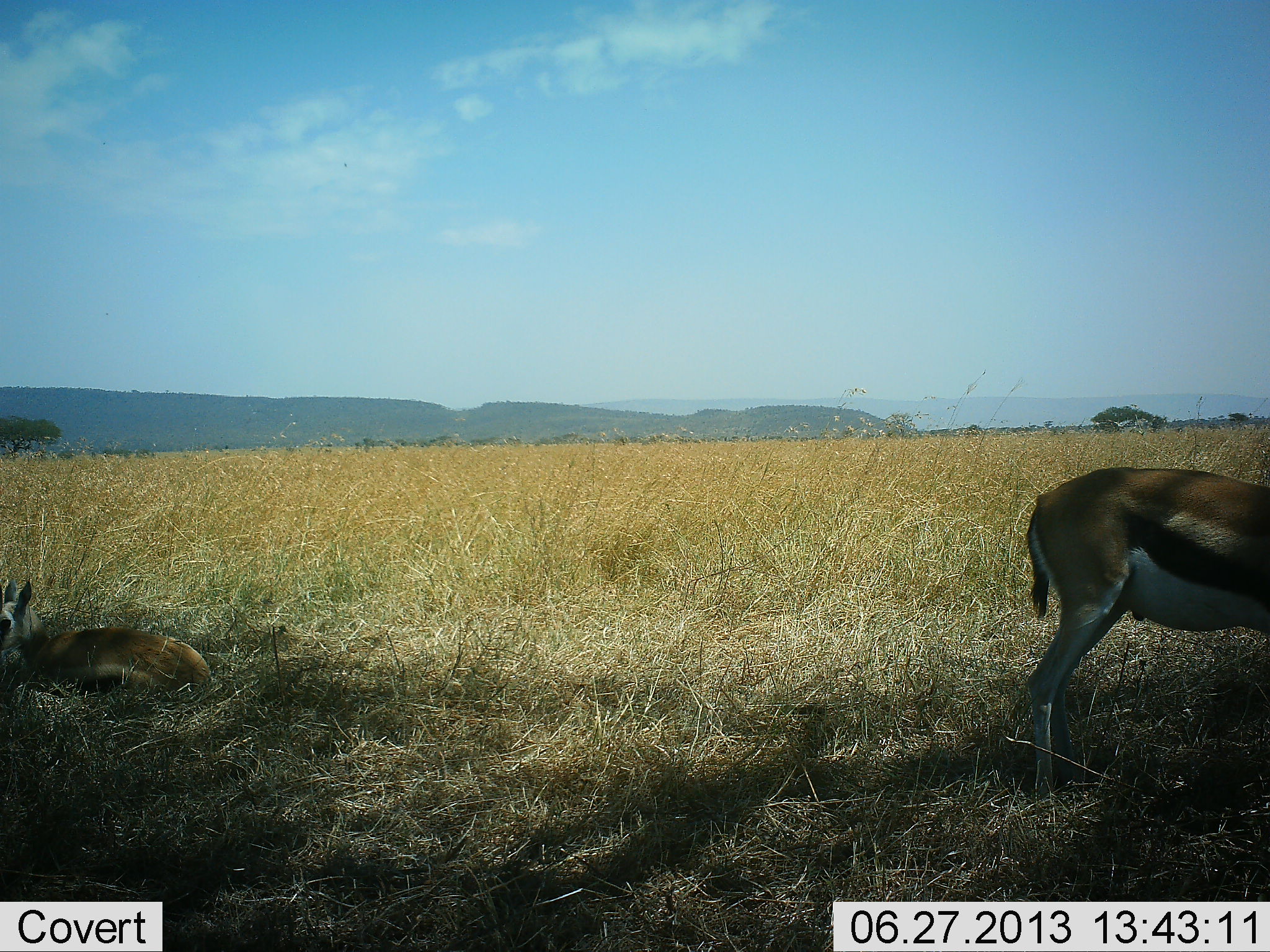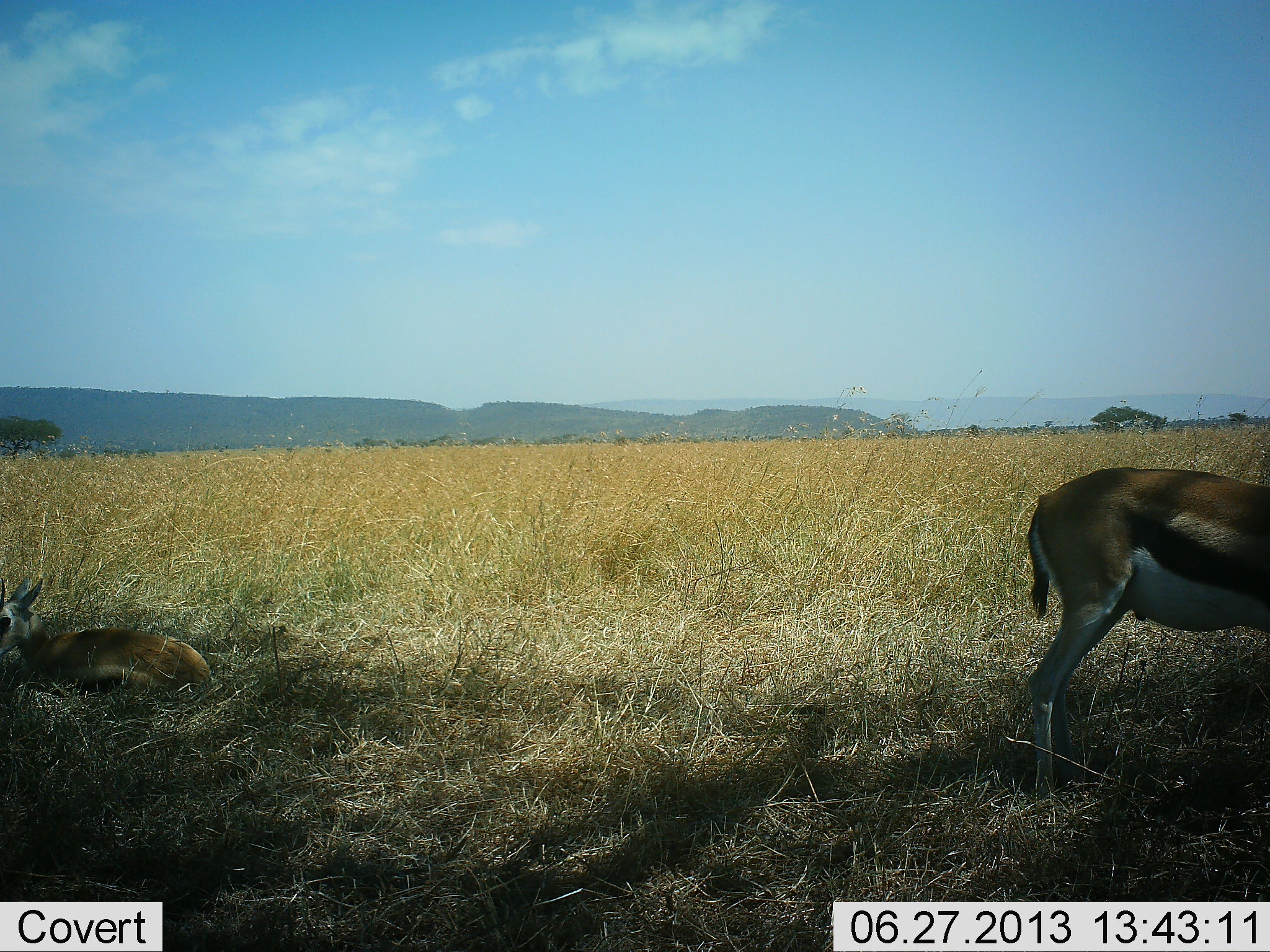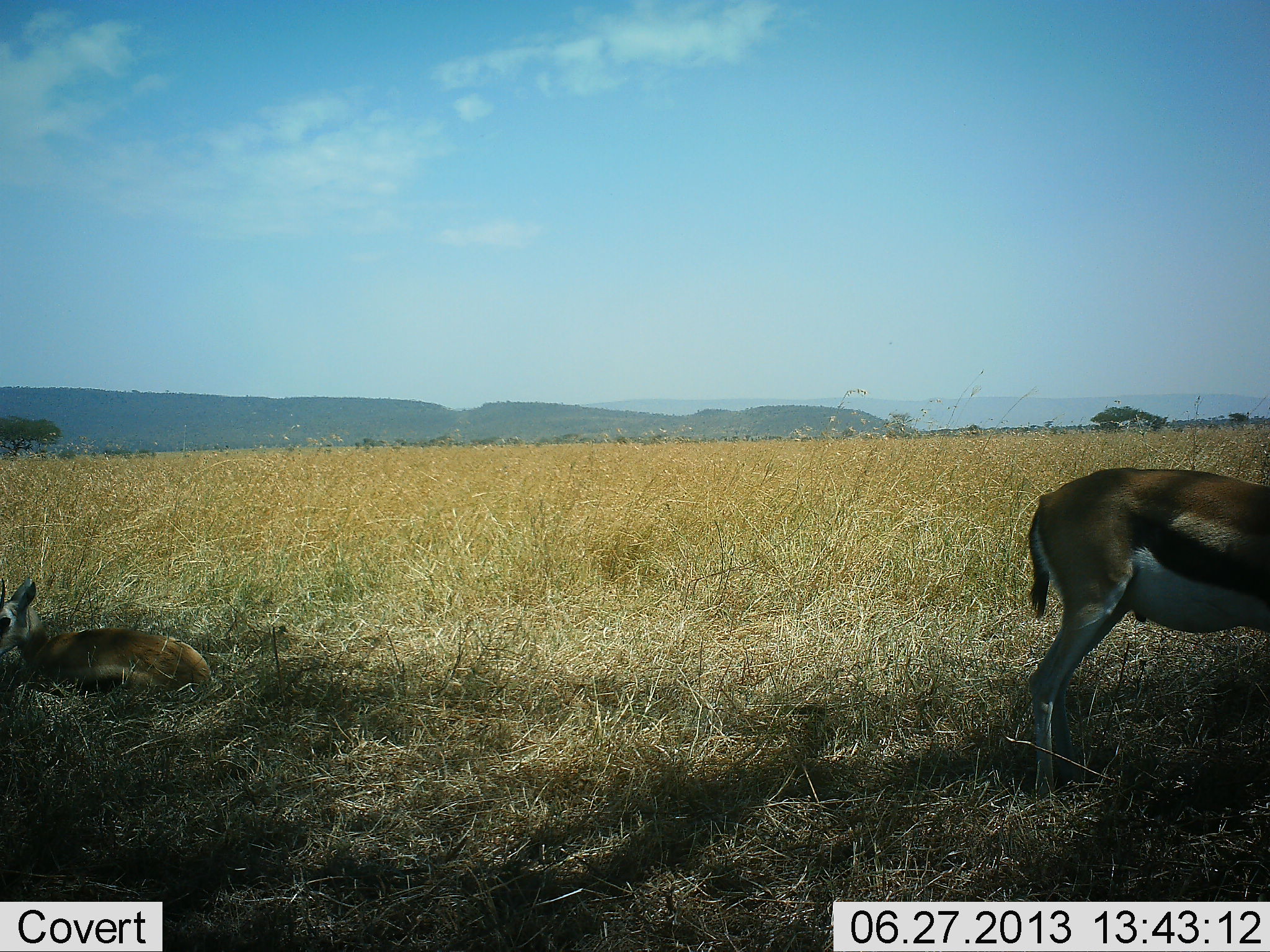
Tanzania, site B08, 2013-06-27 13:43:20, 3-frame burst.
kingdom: Animalia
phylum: Chordata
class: Mammalia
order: Artiodactyla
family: Bovidae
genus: Eudorcas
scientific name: Eudorcas thomsonii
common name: thomson's gazelle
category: gazellethomsons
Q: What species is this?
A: Gazellethomsons (thomson's gazelle) (Eudorcas thomsonii).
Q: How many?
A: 2.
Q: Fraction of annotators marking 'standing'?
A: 84%.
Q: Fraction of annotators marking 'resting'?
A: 89%.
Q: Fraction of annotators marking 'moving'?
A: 3%.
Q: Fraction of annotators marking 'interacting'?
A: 0%.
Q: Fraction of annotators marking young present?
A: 24%.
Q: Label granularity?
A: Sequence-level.